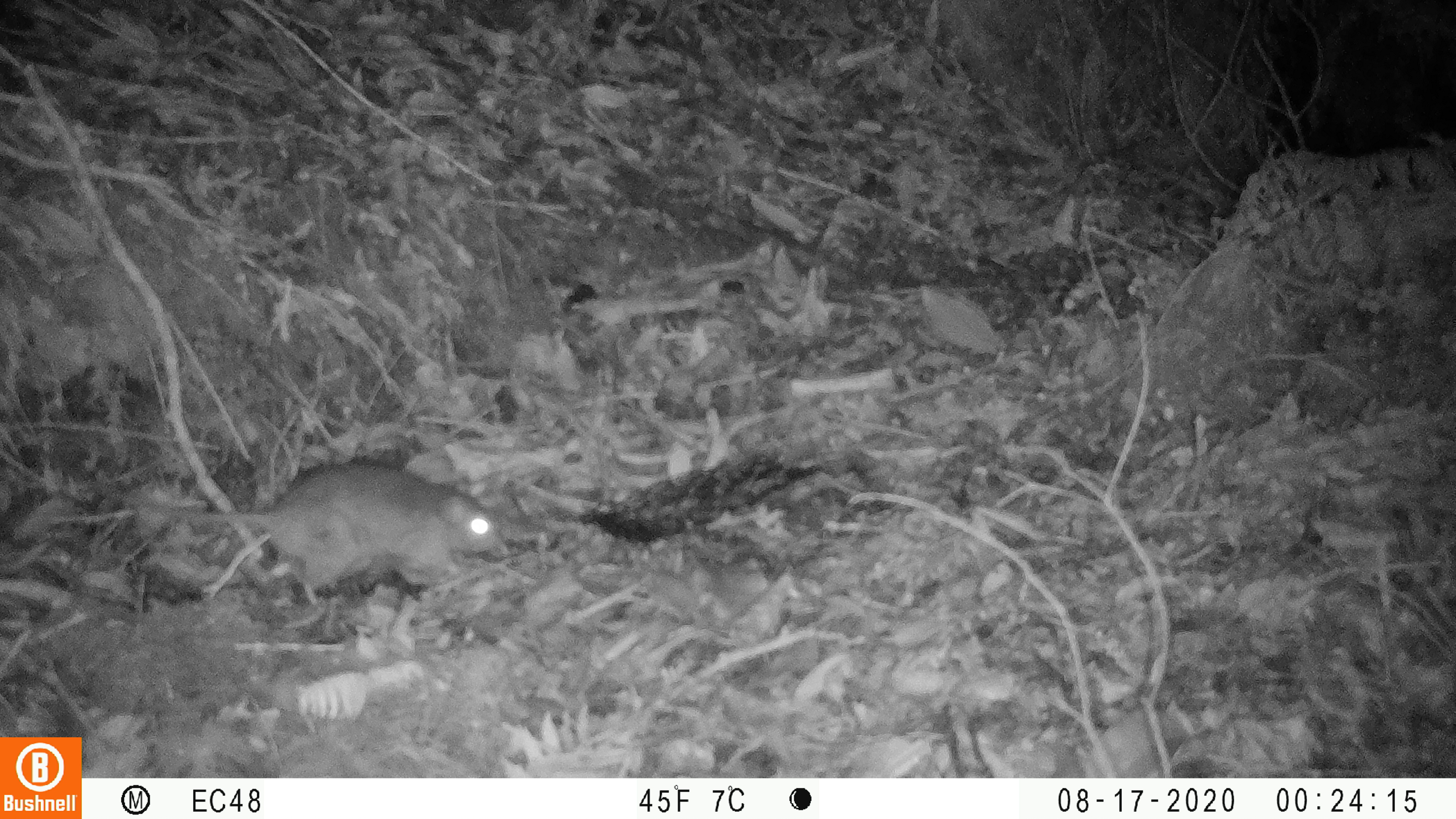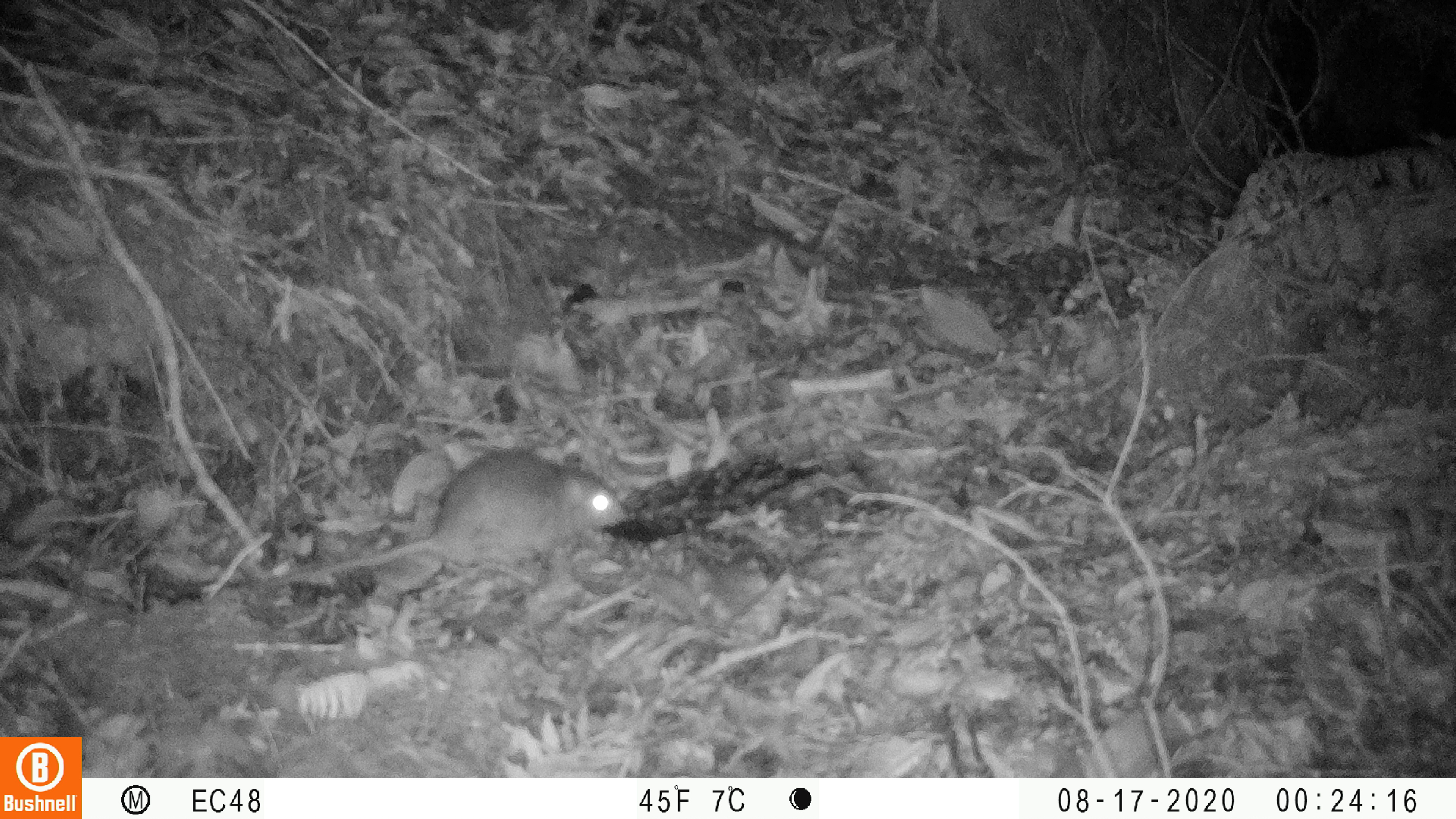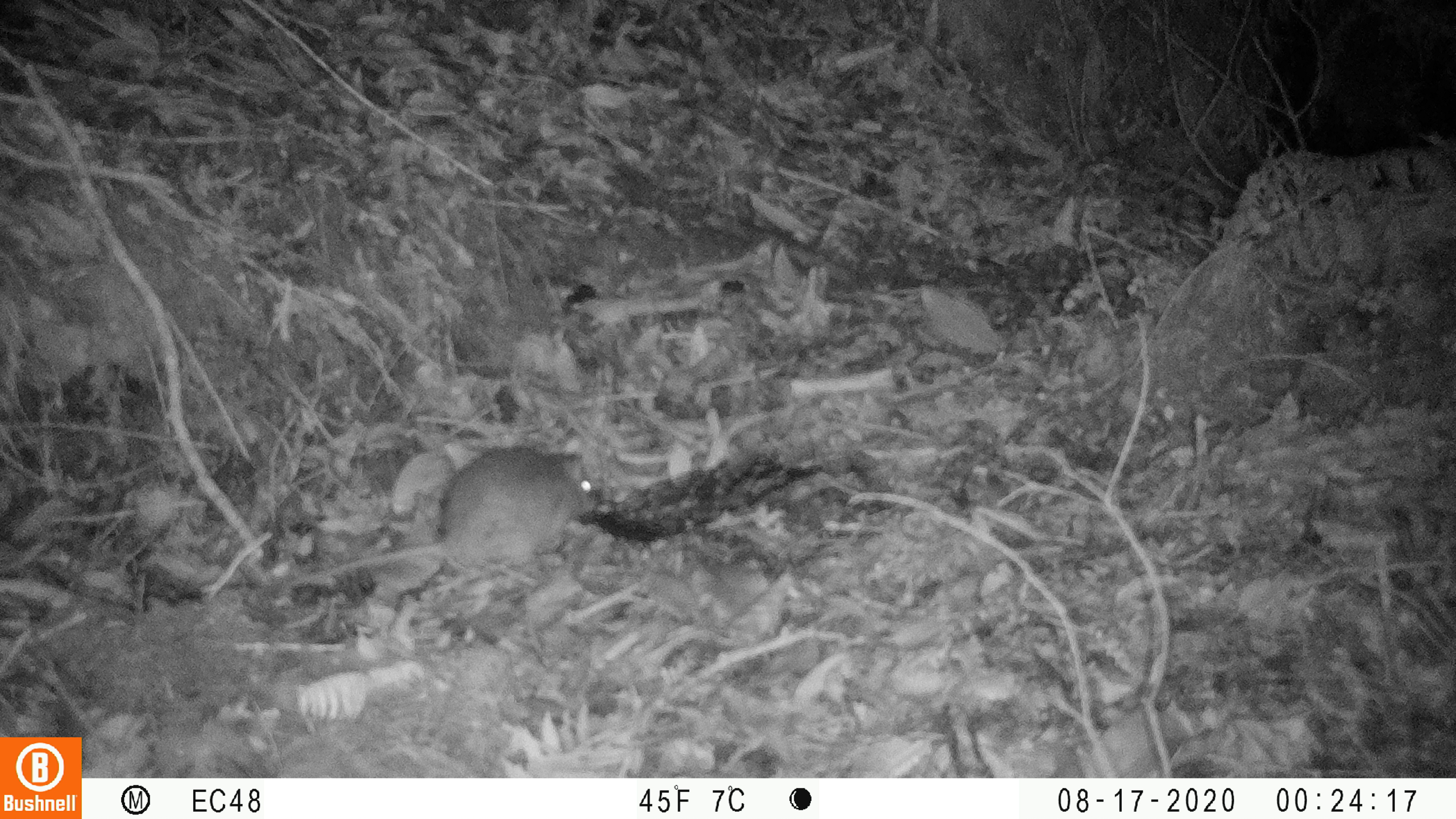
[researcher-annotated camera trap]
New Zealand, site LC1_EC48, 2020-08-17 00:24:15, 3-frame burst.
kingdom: Animalia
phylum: Chordata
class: Mammalia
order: Rodentia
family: Muridae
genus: Rattus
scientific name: Rattus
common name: rat